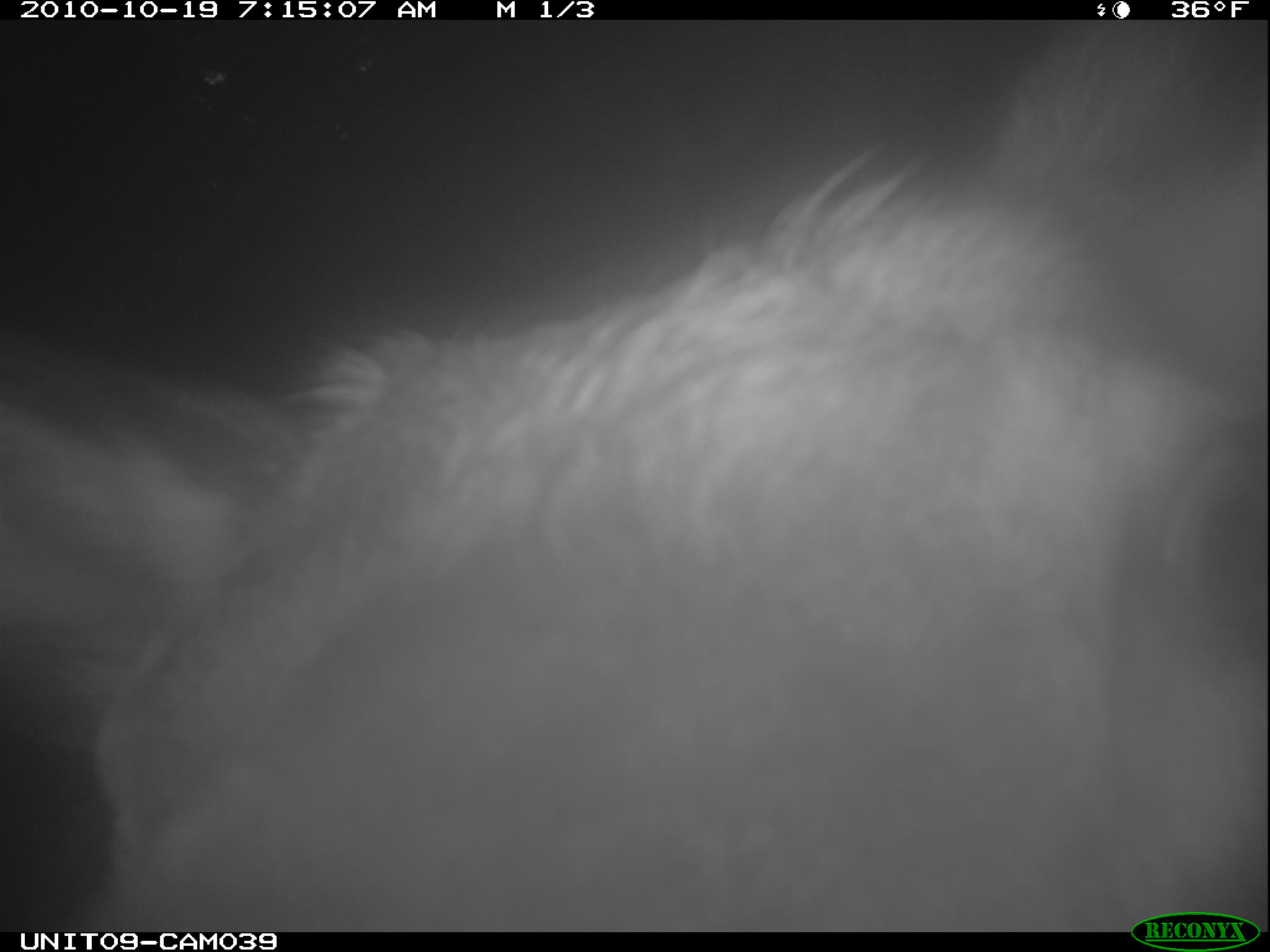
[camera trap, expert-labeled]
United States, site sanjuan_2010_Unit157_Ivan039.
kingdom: Animalia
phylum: Chordata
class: Mammalia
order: Artiodactyla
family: Cervidae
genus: Cervus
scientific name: Cervus elaphus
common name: red deer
Cervus elaphus (red deer).